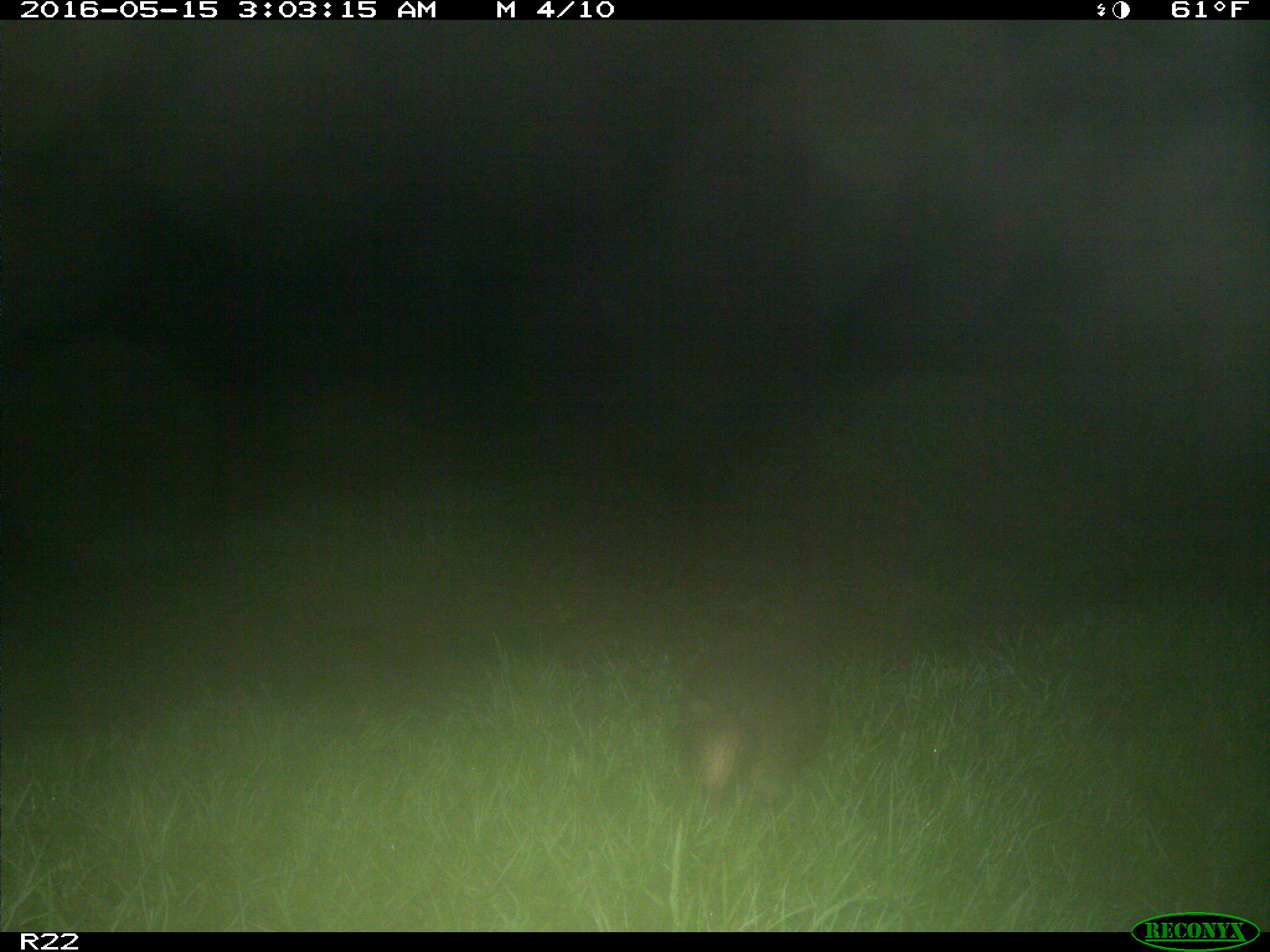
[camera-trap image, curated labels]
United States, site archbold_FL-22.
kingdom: Animalia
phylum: Chordata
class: Mammalia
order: Cingulata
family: Dasypodidae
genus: Dasypus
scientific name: Dasypus novemcinctus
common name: nine-banded armadillo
Dasypus novemcinctus (nine-banded armadillo).